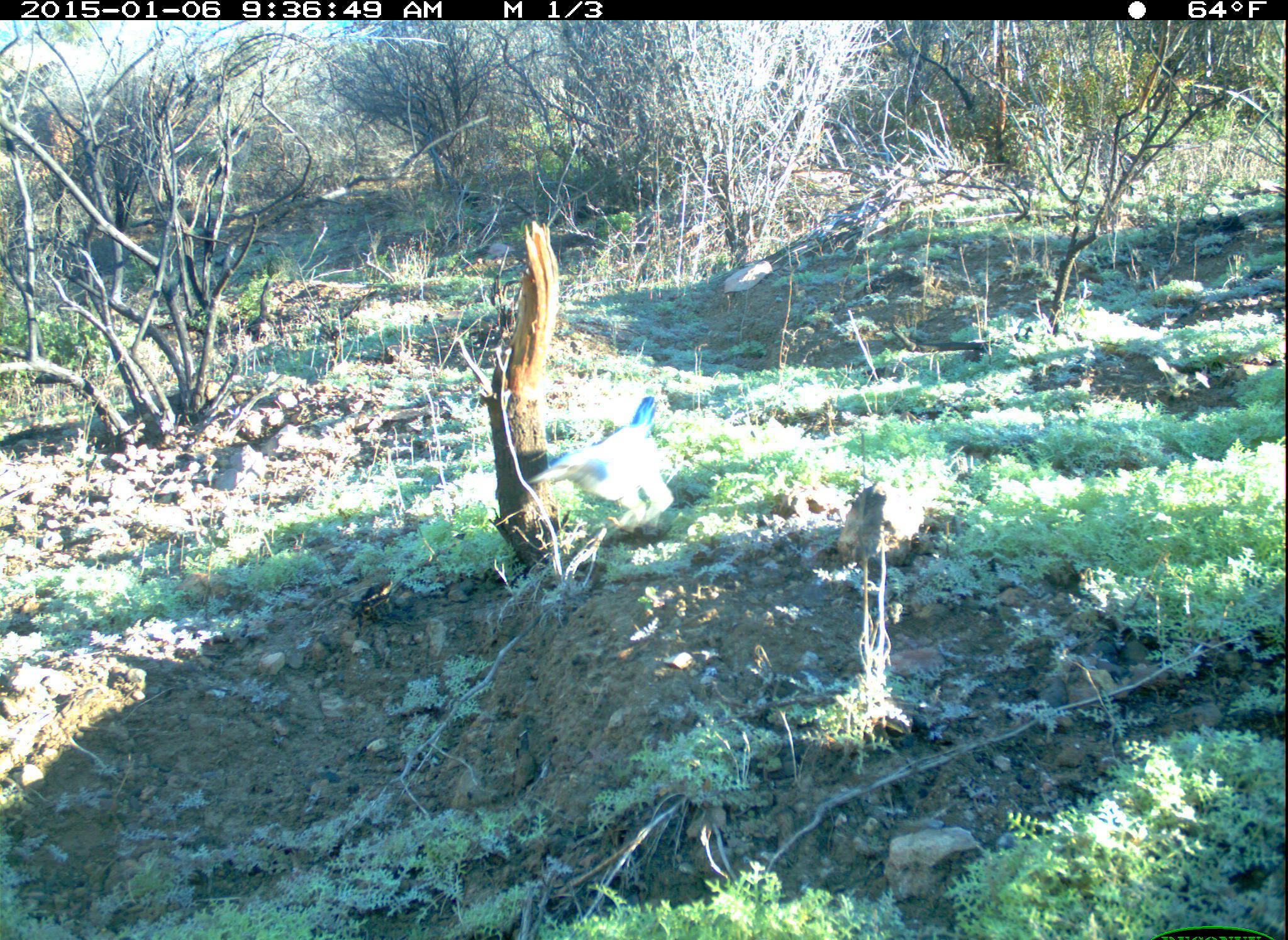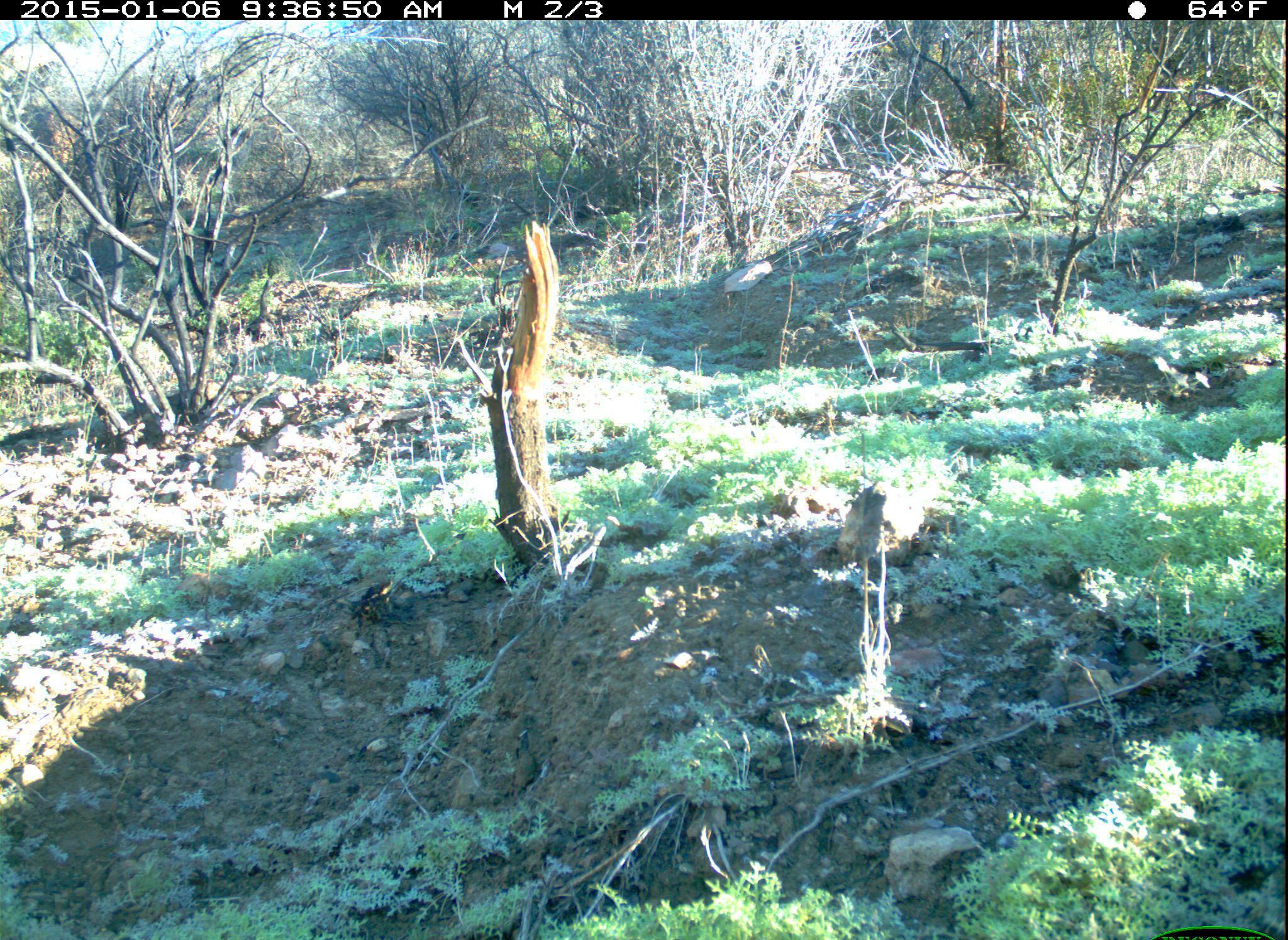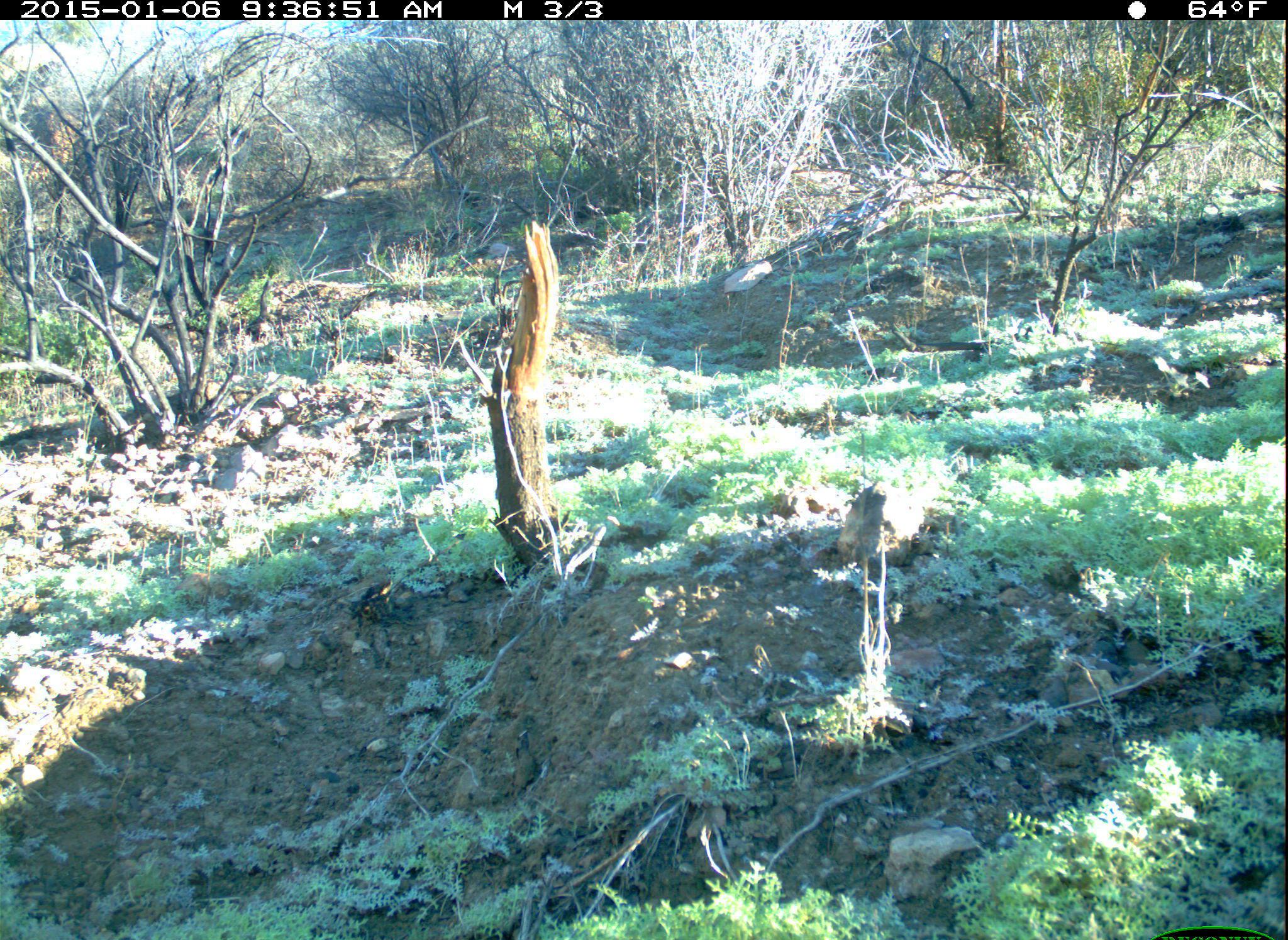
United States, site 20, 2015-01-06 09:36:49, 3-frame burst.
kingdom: Animalia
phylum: Chordata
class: Aves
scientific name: Aves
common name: bird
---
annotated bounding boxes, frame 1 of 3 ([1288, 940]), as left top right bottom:
bird: 527 390 676 535